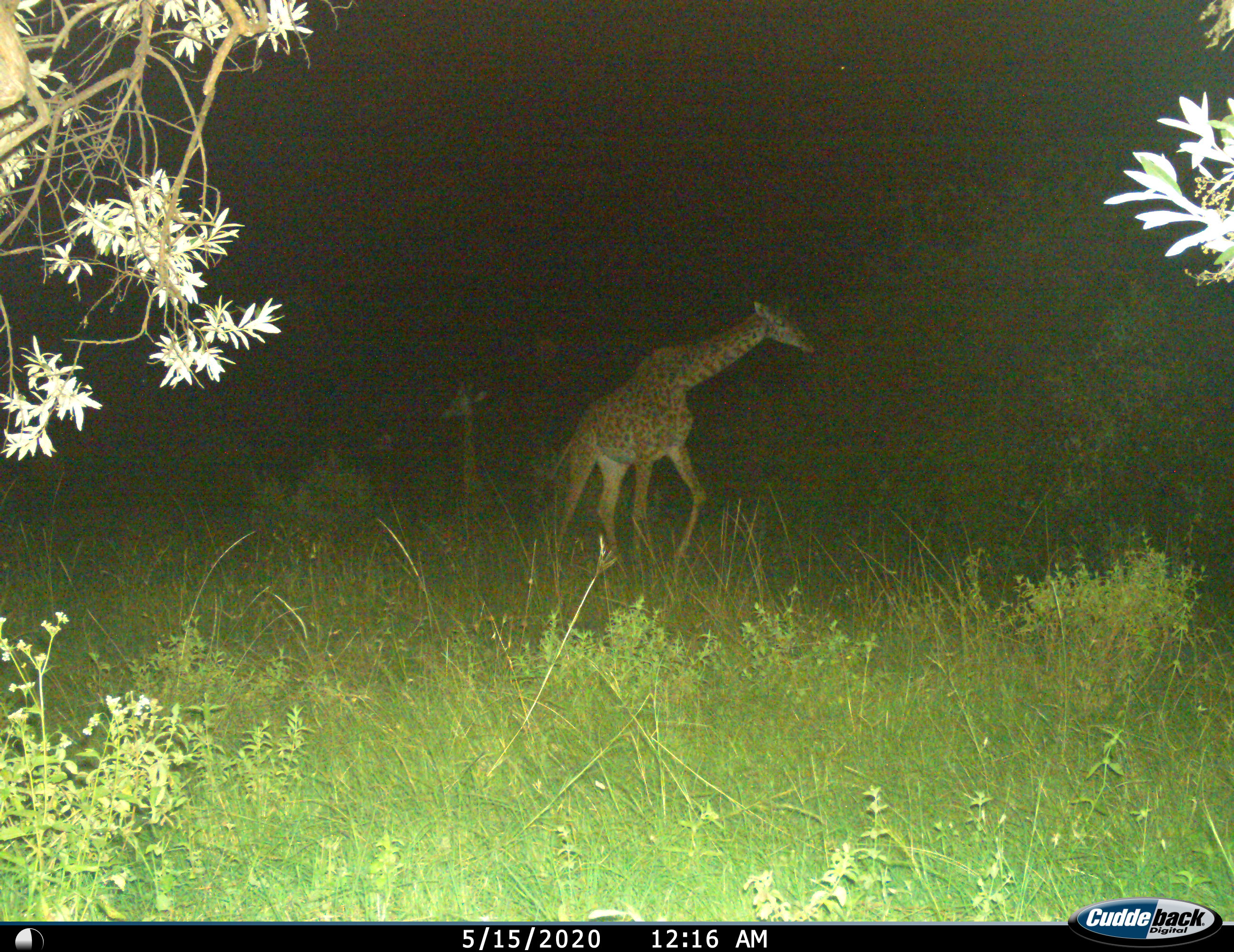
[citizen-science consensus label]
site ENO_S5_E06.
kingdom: Animalia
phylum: Chordata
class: Mammalia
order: Artiodactyla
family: Giraffidae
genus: Giraffa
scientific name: Giraffa camelopardalis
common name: giraffe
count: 2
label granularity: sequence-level